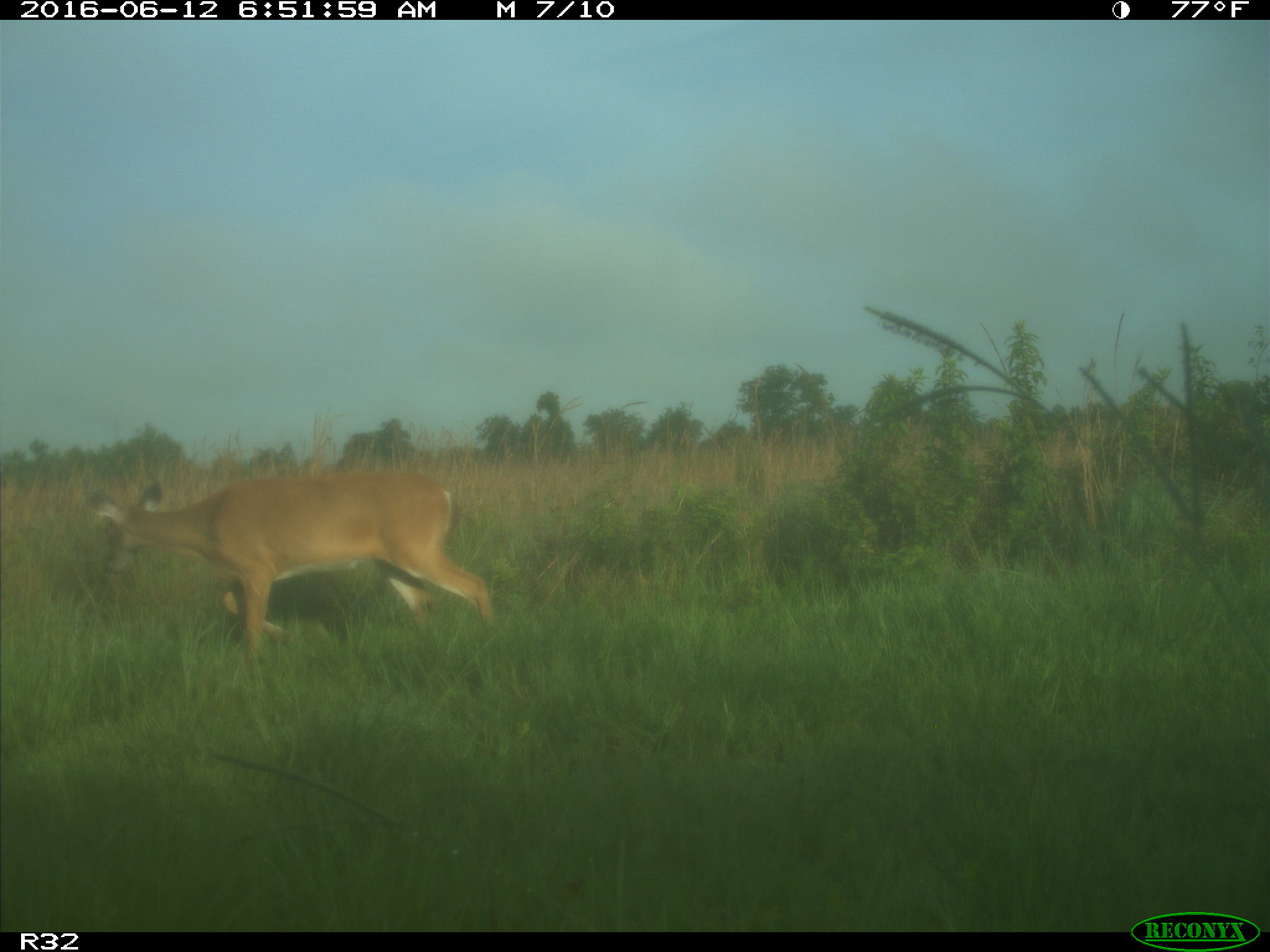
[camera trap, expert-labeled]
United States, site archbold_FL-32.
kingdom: Animalia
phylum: Chordata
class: Mammalia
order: Artiodactyla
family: Cervidae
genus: Odocoileus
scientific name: Odocoileus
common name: deer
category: unidentified deer